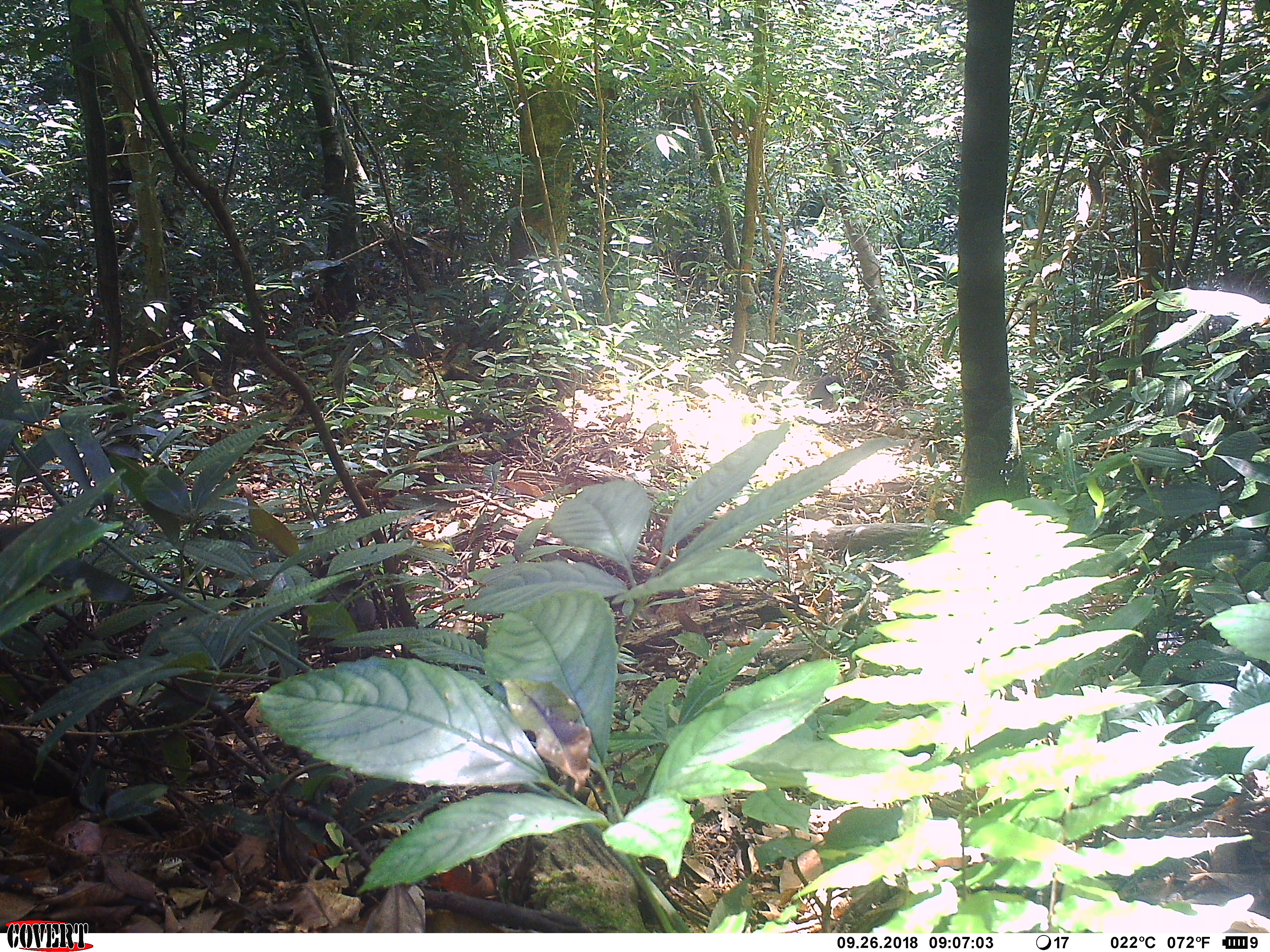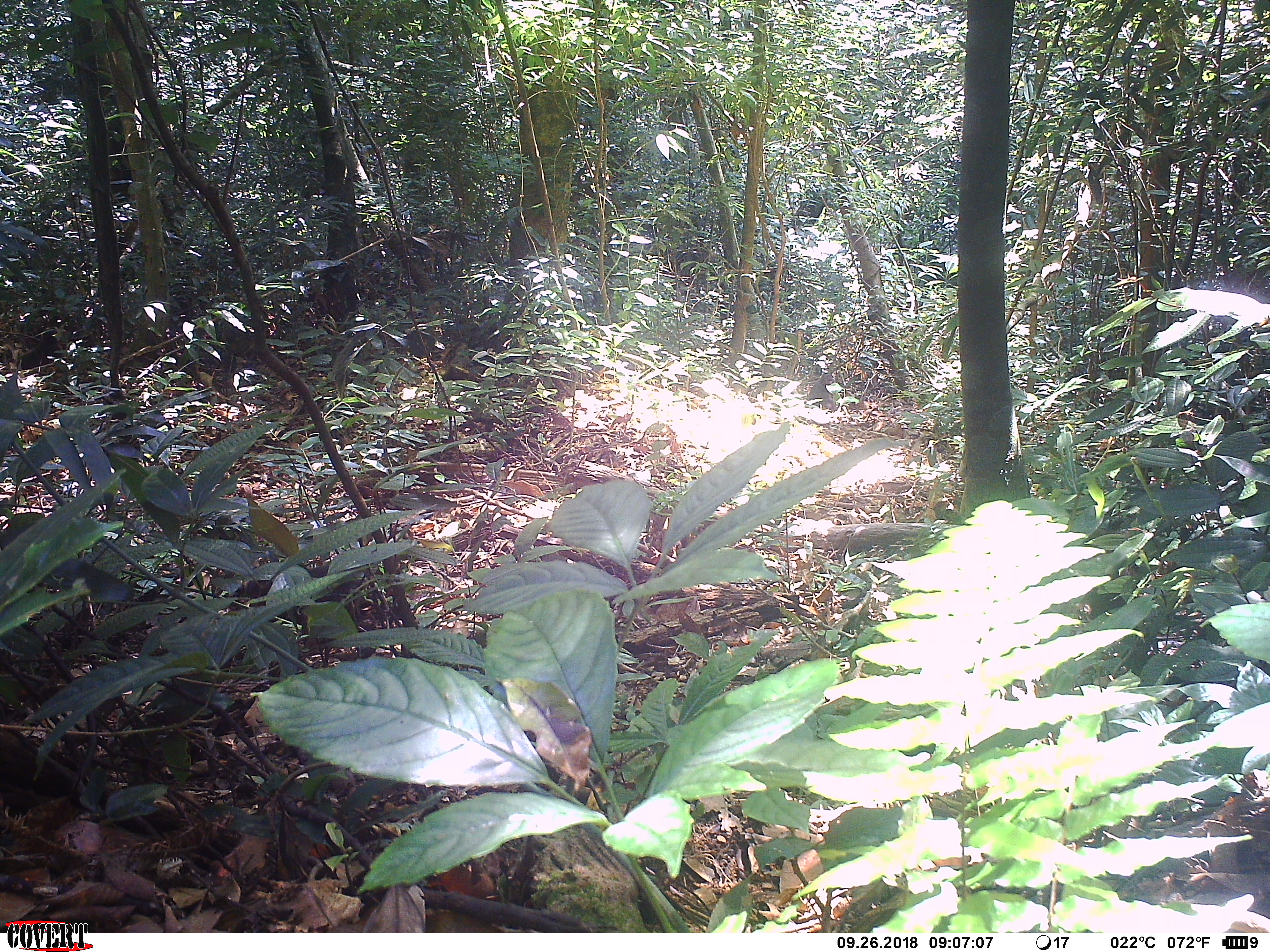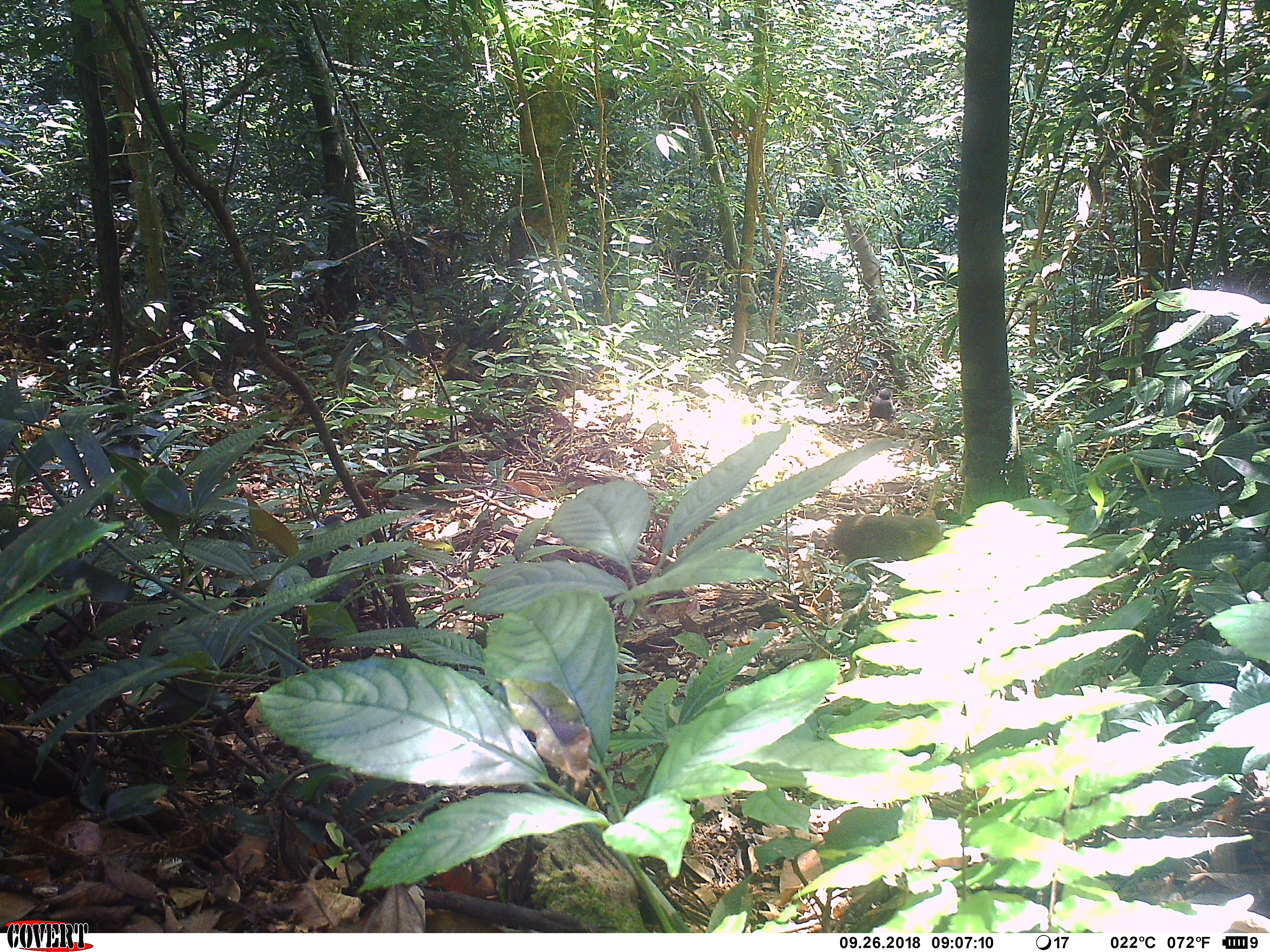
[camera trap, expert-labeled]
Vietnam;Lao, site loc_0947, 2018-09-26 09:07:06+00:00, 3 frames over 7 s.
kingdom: Animalia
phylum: Chordata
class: Mammalia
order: Primates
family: Cercopithecidae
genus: Macaca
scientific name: Macaca arctoides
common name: stump-tailed macaque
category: stump tailed macaque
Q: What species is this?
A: Stump tailed macaque (stump-tailed macaque) (Macaca arctoides).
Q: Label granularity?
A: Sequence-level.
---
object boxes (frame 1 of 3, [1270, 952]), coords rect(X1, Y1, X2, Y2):
stump tailed macaque: rect(299, 551, 377, 634)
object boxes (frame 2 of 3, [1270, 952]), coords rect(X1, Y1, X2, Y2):
stump tailed macaque: rect(237, 563, 370, 645); rect(808, 374, 836, 411)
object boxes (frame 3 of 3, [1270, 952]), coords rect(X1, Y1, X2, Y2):
stump tailed macaque: rect(832, 513, 943, 598); rect(301, 514, 365, 649); rect(869, 388, 896, 424)